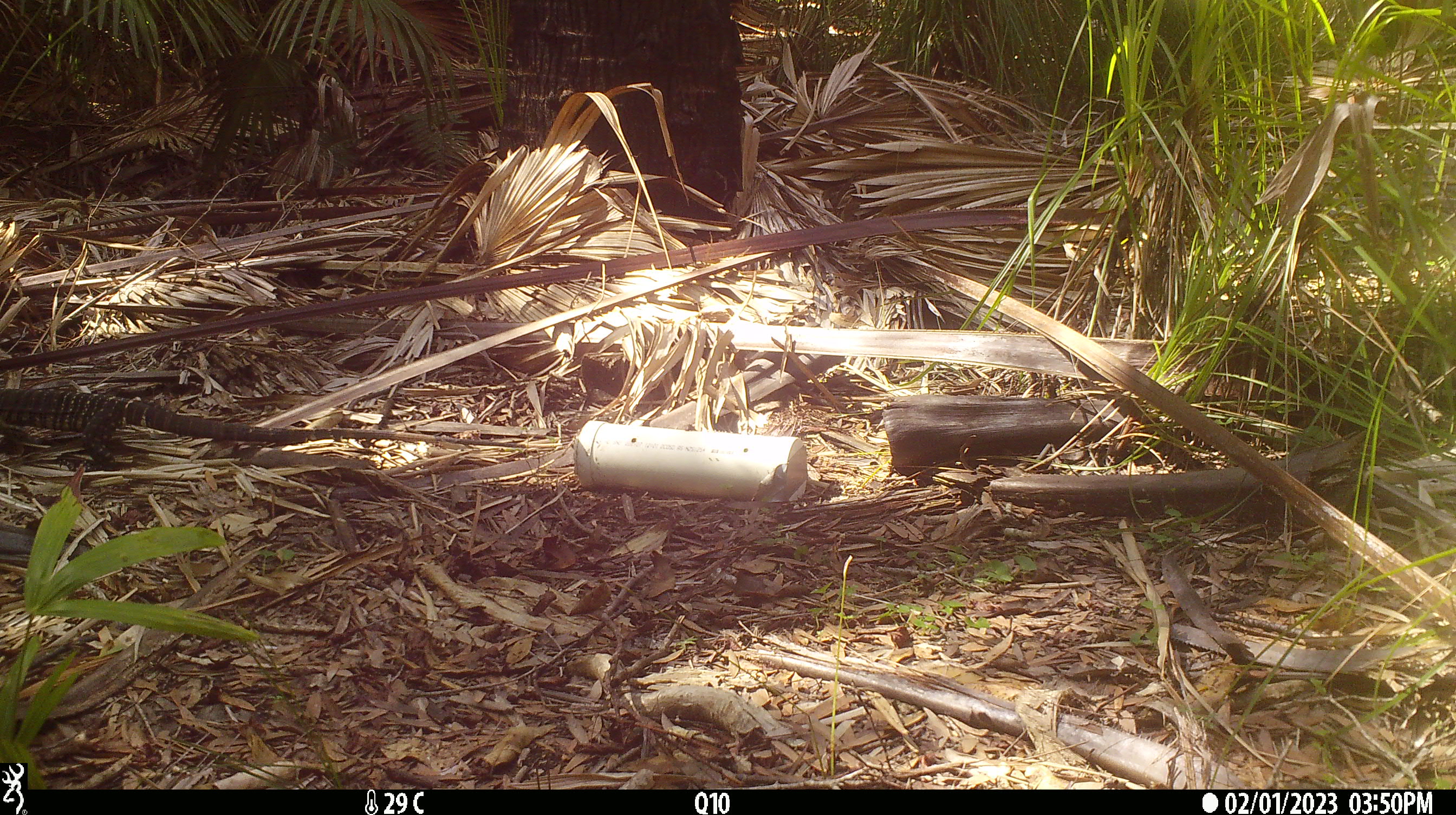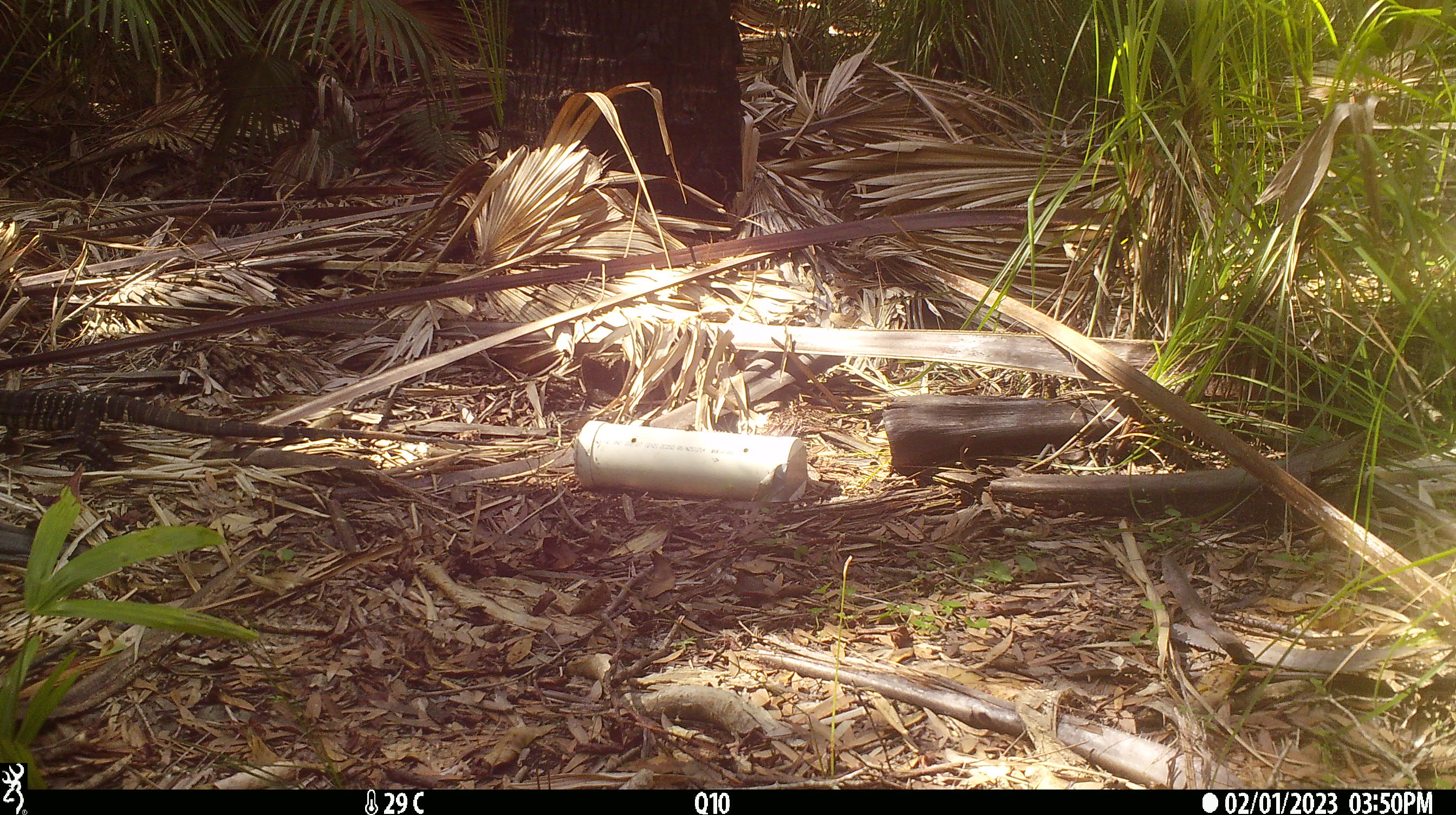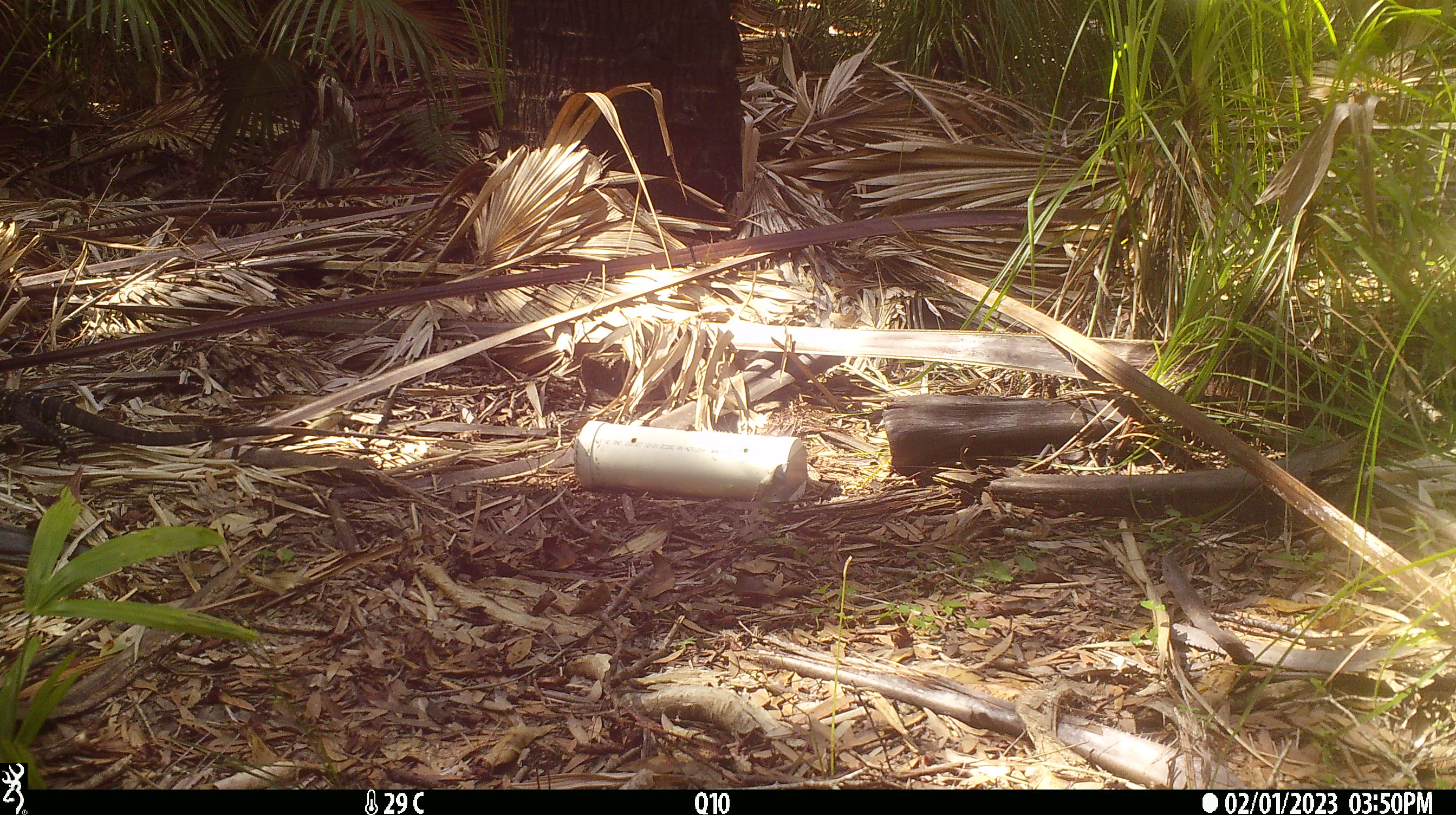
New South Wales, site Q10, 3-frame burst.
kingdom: Animalia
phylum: Chordata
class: Reptilia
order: Squamata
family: Varanidae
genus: Varanus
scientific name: Varanus varius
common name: lace monitor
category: goanna